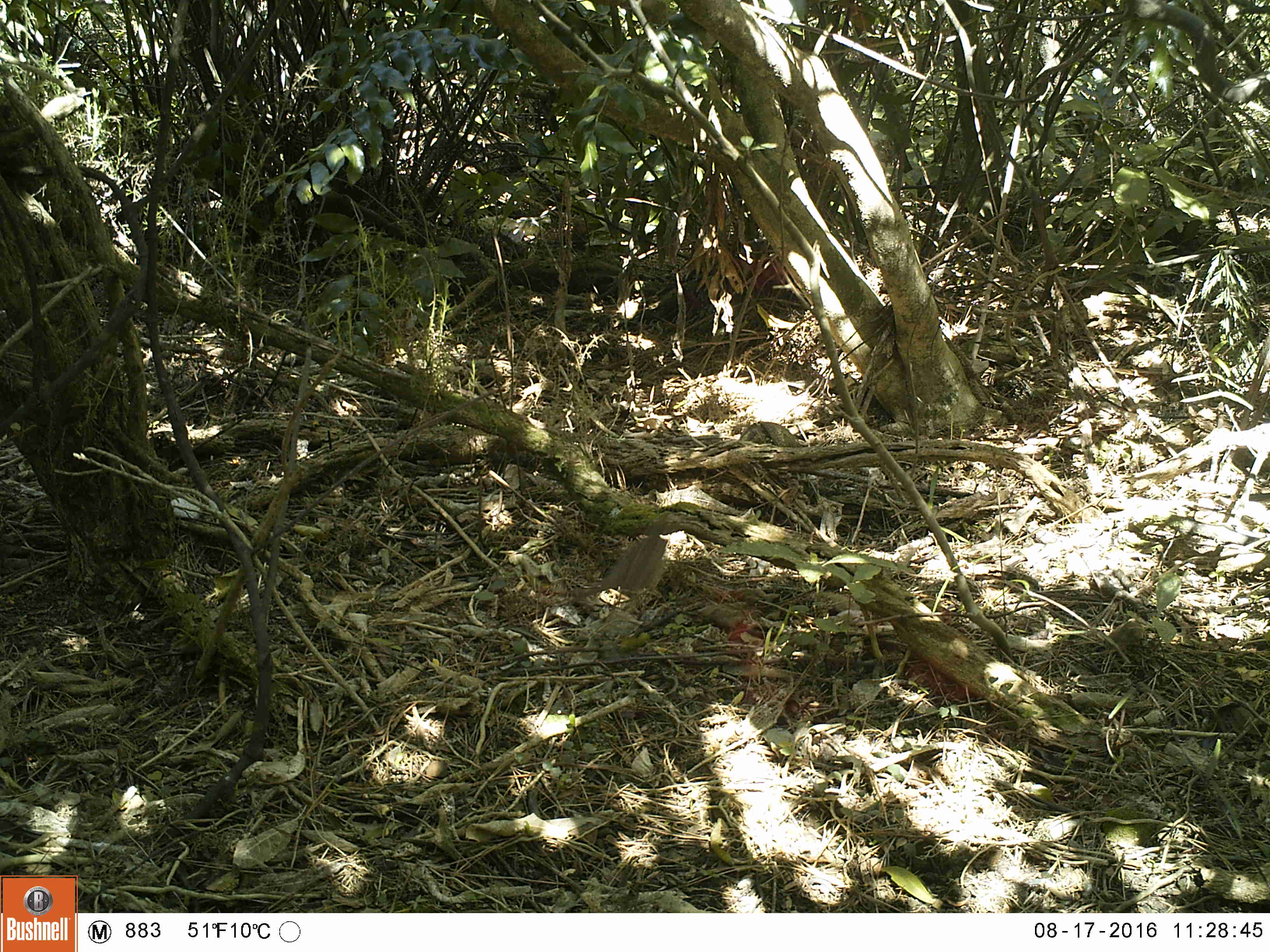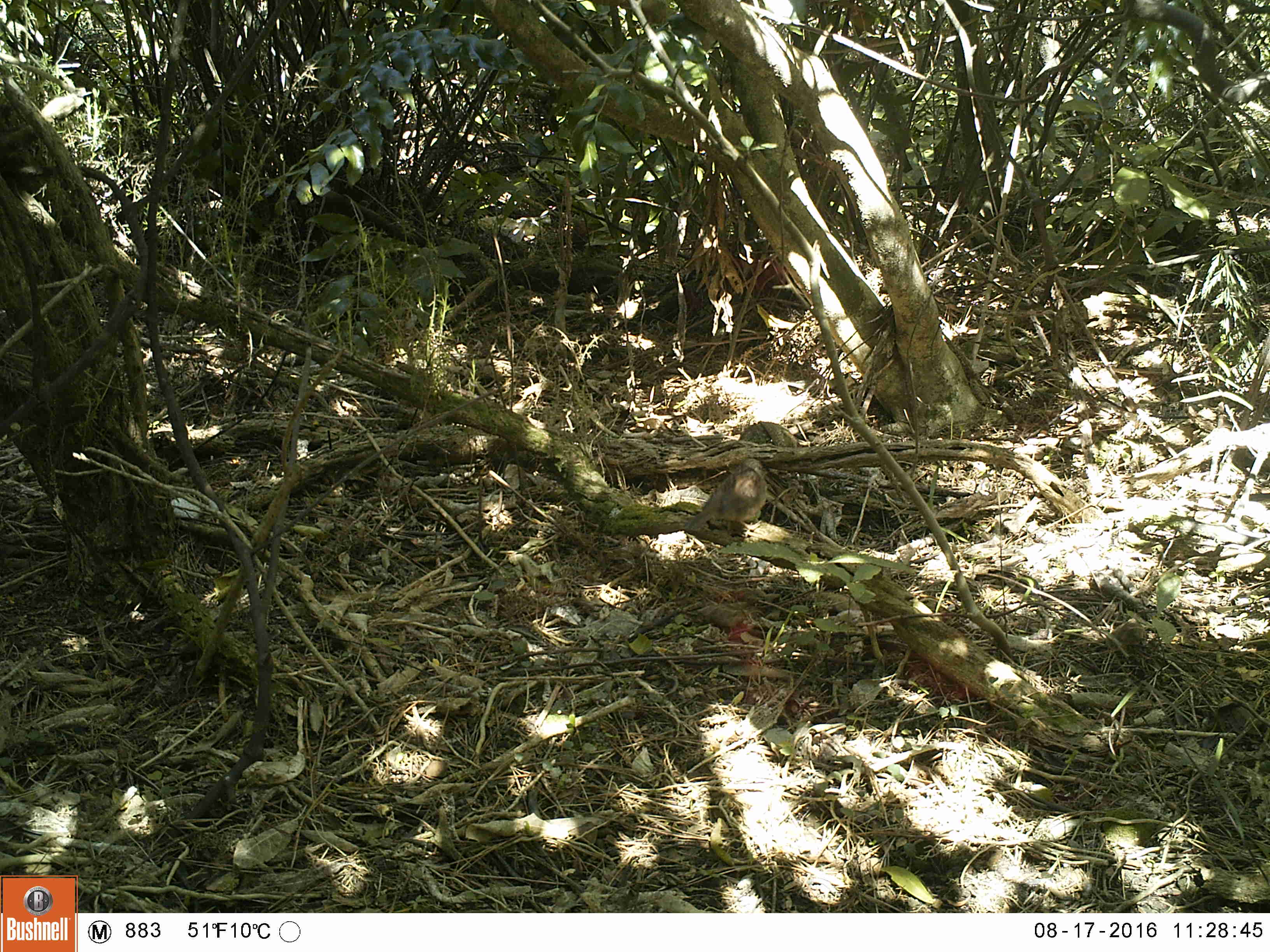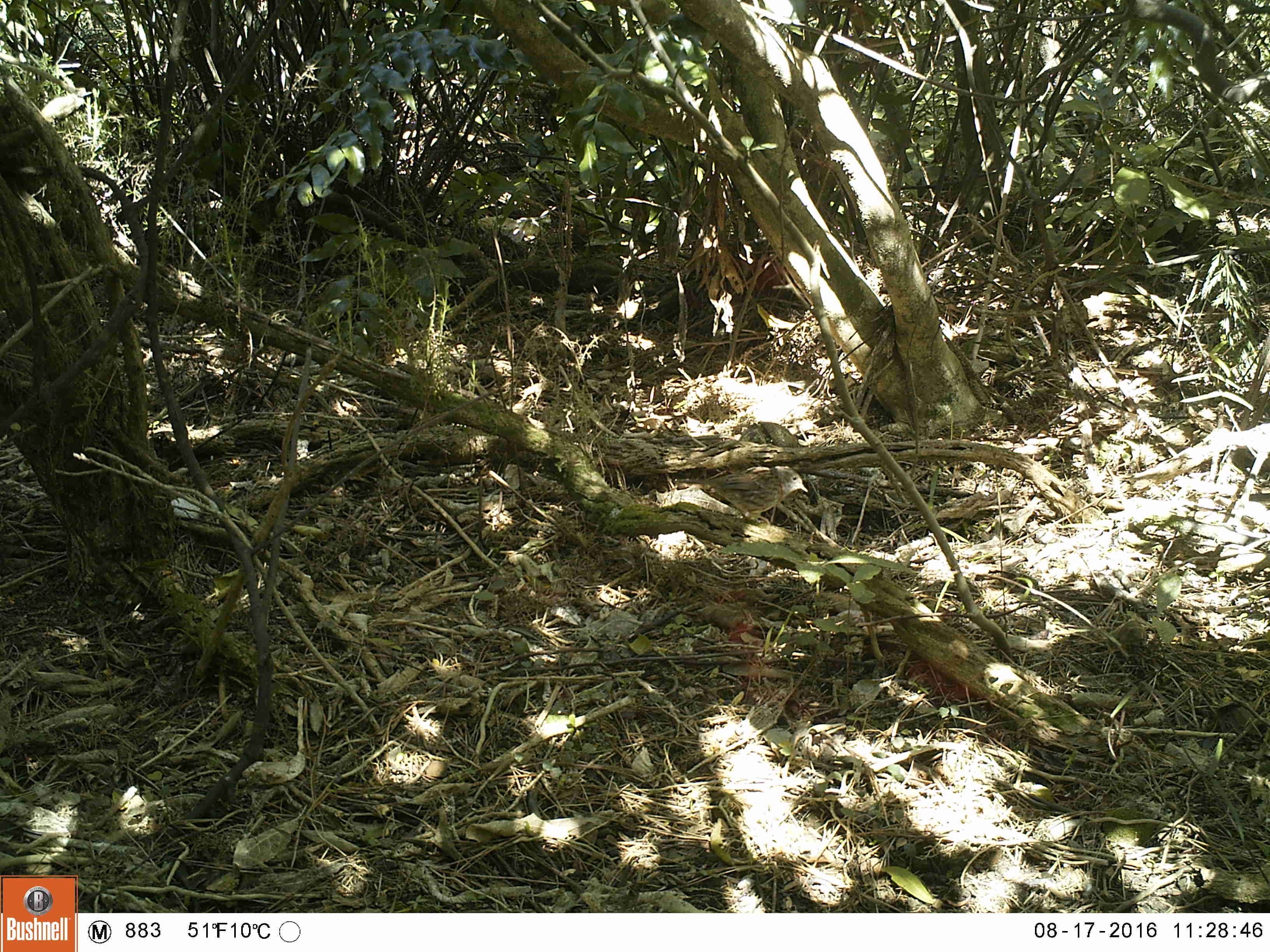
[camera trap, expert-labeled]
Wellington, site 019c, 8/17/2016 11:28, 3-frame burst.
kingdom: Animalia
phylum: Chordata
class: Aves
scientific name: Aves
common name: bird